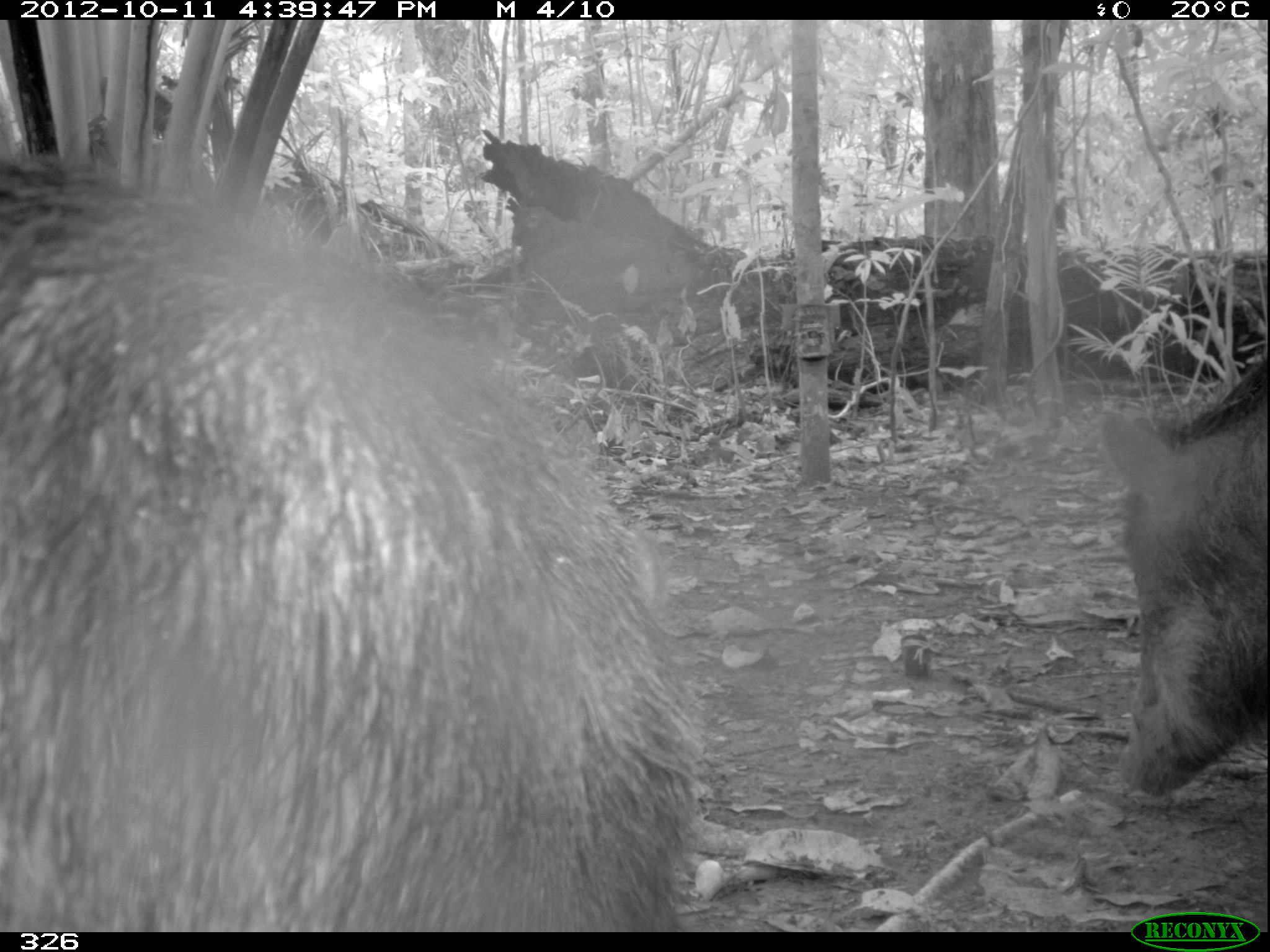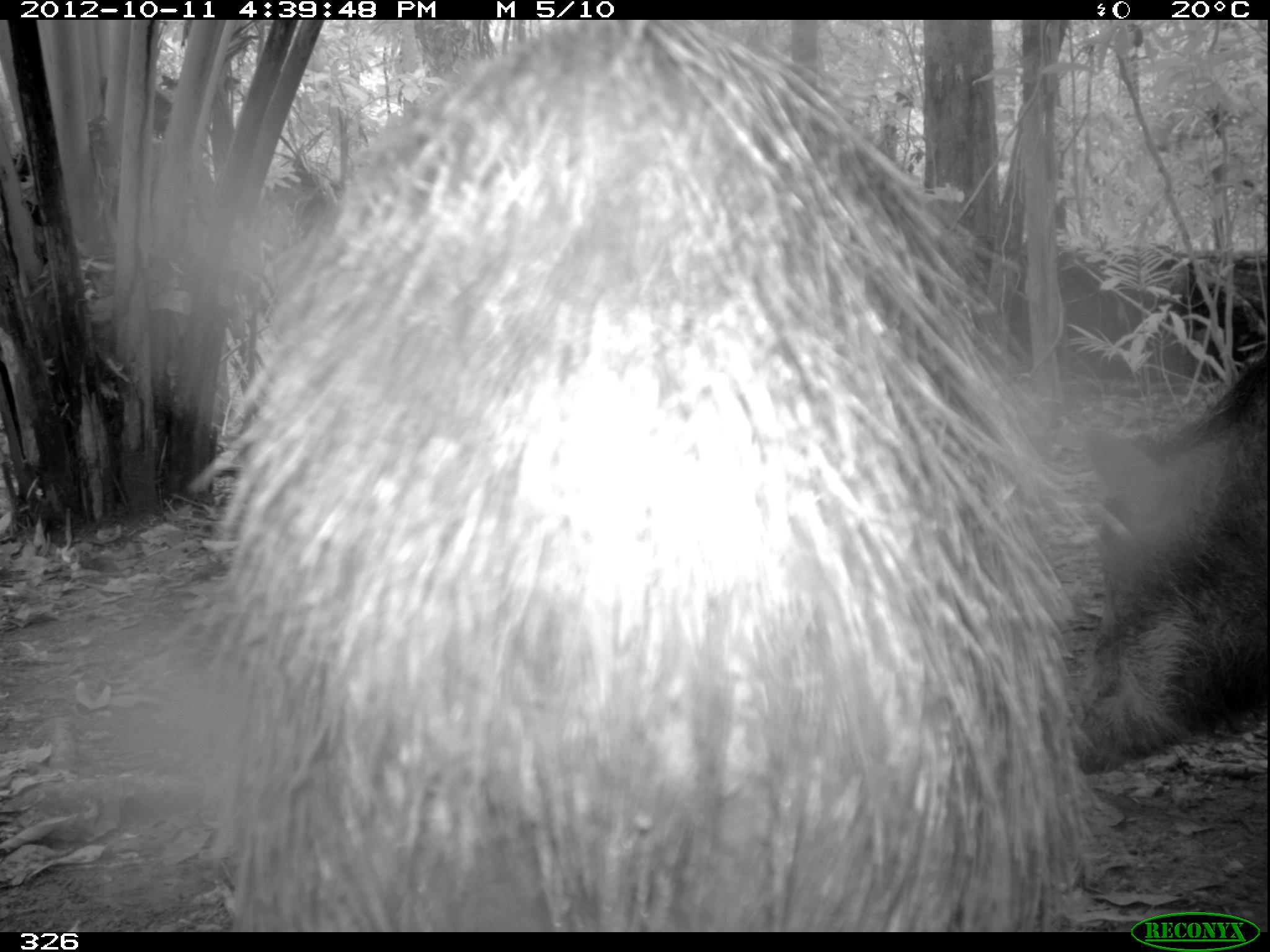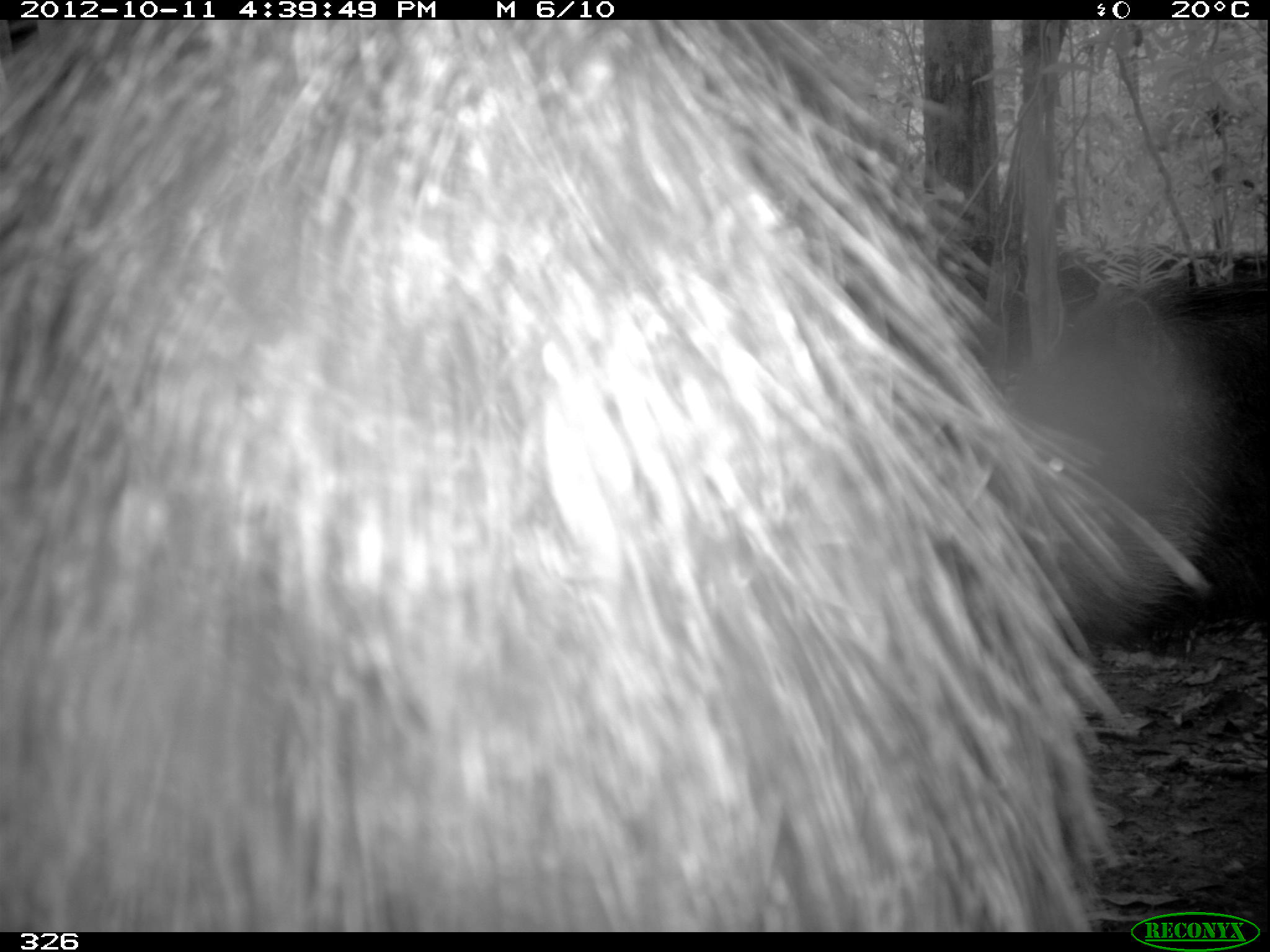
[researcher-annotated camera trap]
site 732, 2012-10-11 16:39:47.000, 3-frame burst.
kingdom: Animalia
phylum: Chordata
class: Mammalia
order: Artiodactyla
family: Tayassuidae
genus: Tayassu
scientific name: Tayassu pecari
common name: white-lipped peccary